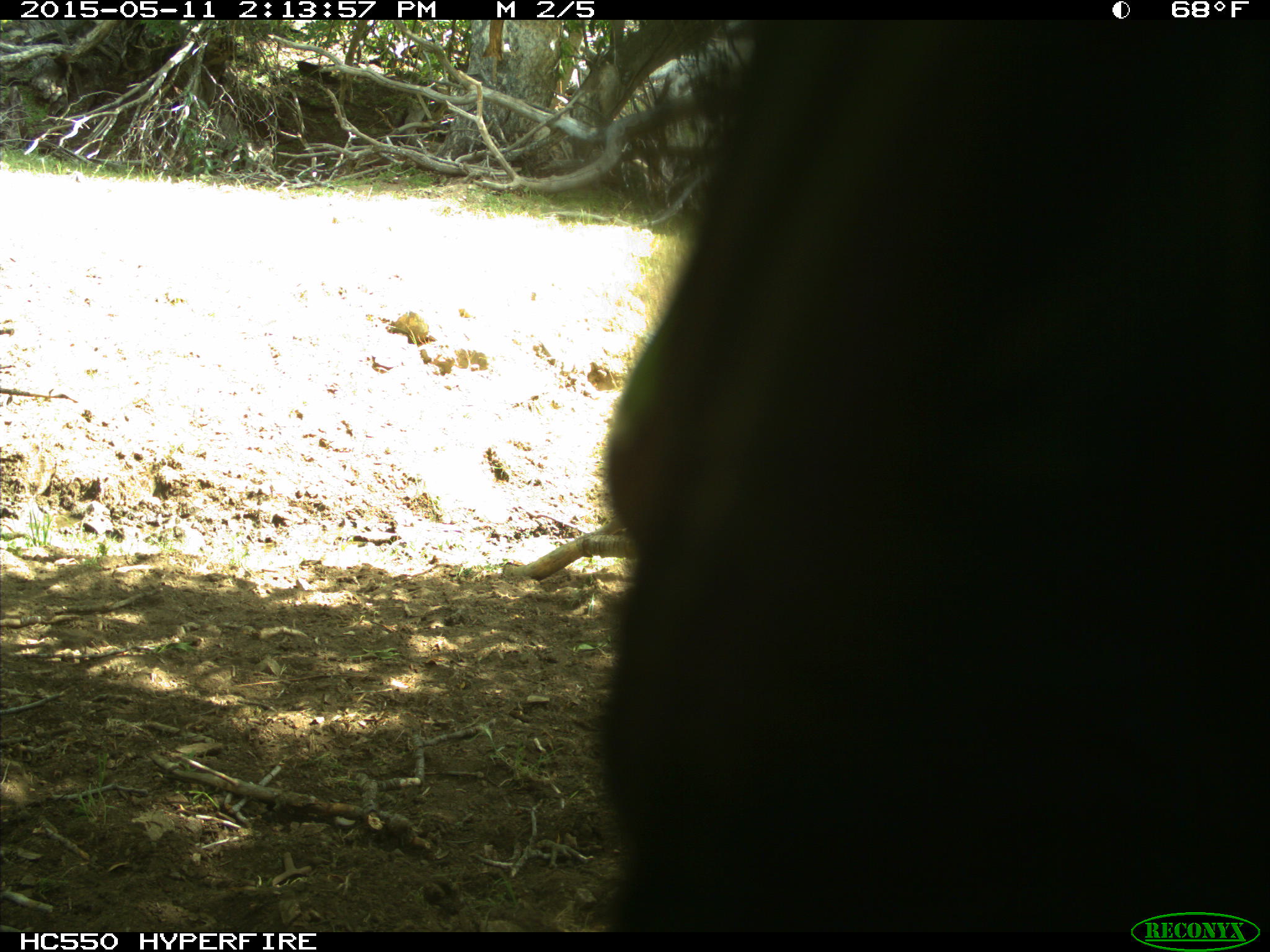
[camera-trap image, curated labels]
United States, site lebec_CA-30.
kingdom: Animalia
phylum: Chordata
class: Mammalia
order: Artiodactyla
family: Bovidae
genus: Bos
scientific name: Bos taurus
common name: domestic cow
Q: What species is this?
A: Bos taurus (domestic cow).